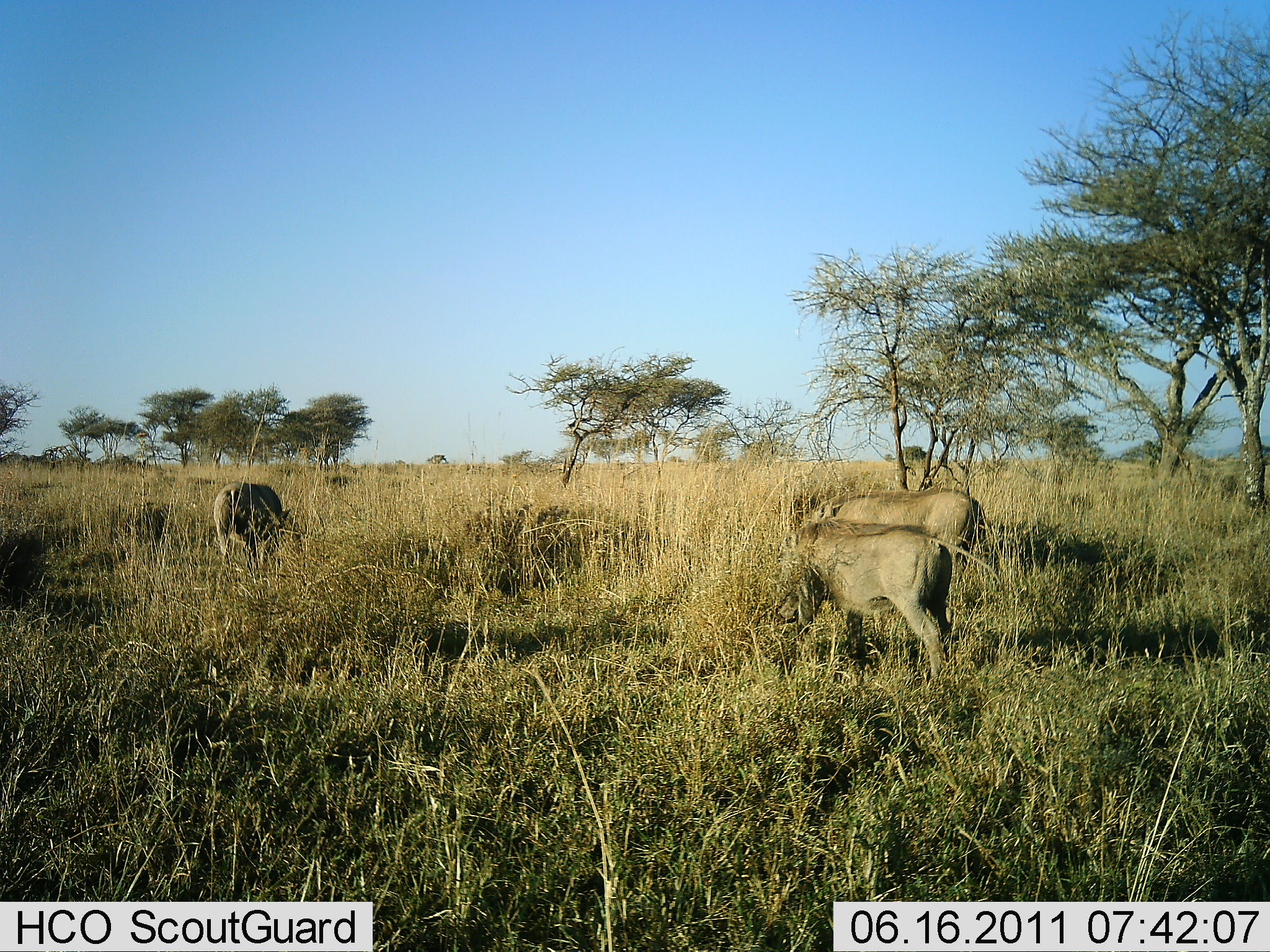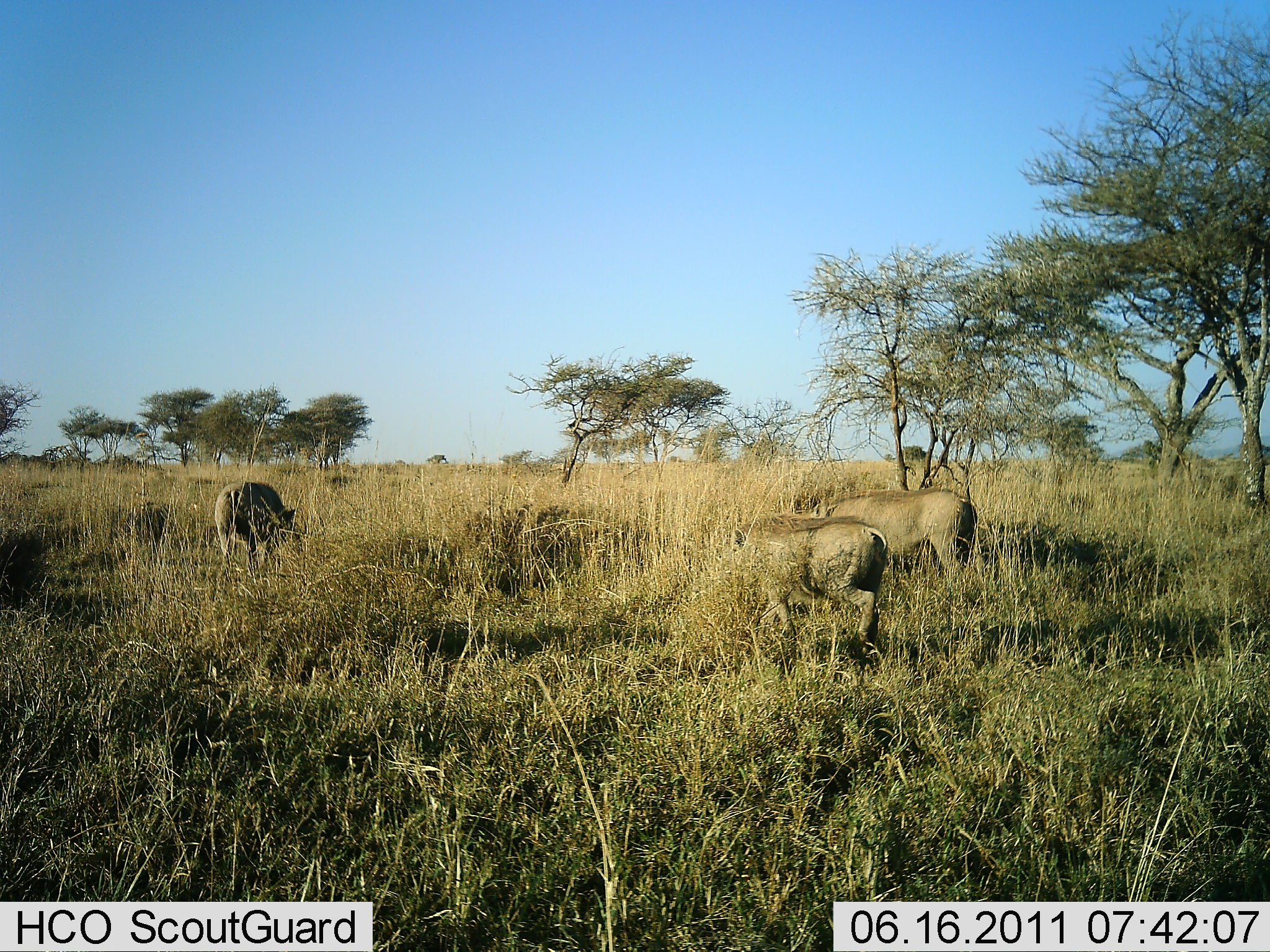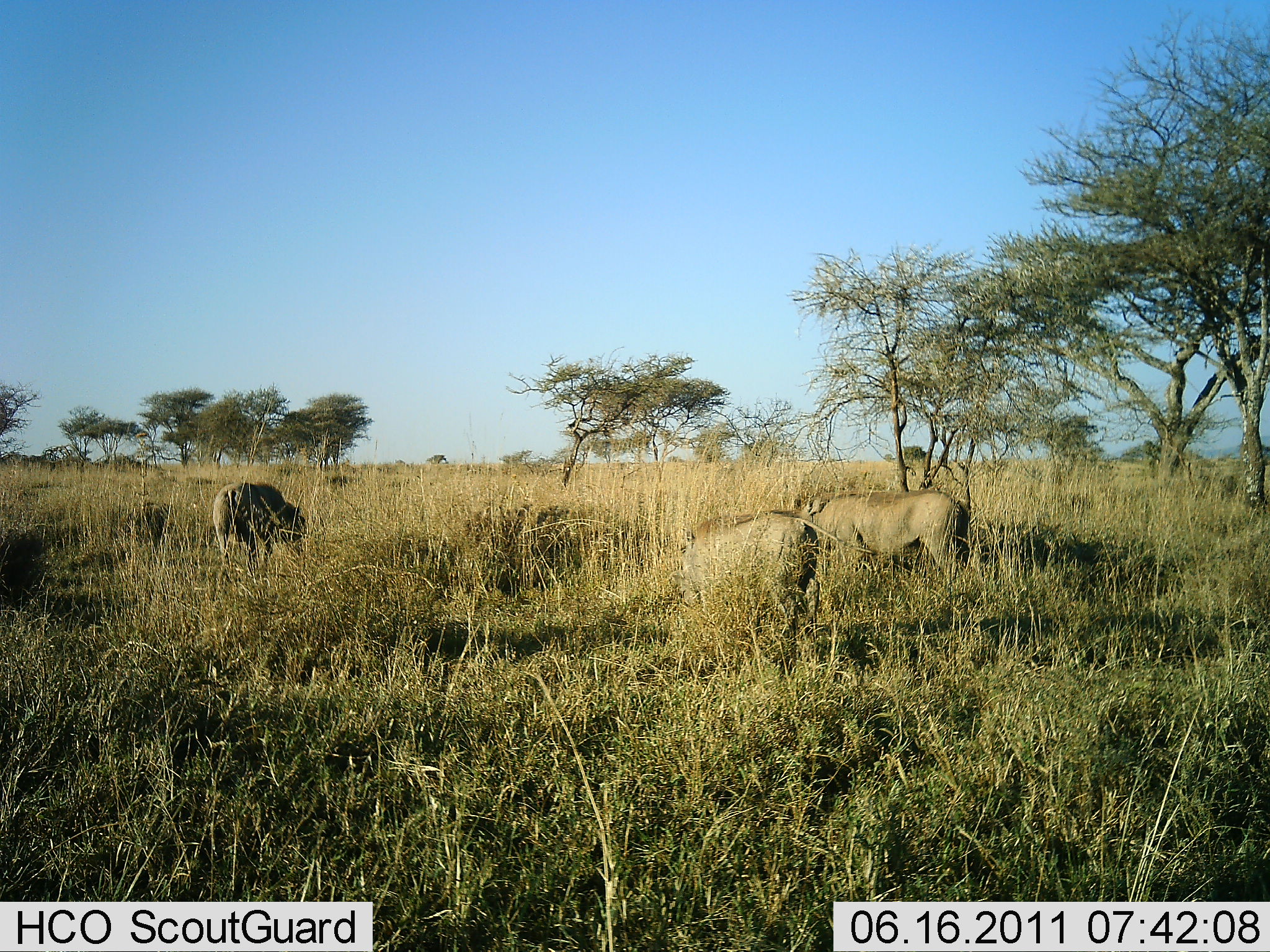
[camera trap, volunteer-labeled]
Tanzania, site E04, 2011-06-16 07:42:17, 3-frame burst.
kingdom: Animalia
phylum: Chordata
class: Mammalia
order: Artiodactyla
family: Suidae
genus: Phacochoerus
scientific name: Phacochoerus africanus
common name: warthog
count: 3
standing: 27%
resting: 0%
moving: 64%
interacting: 0%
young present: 0%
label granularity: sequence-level